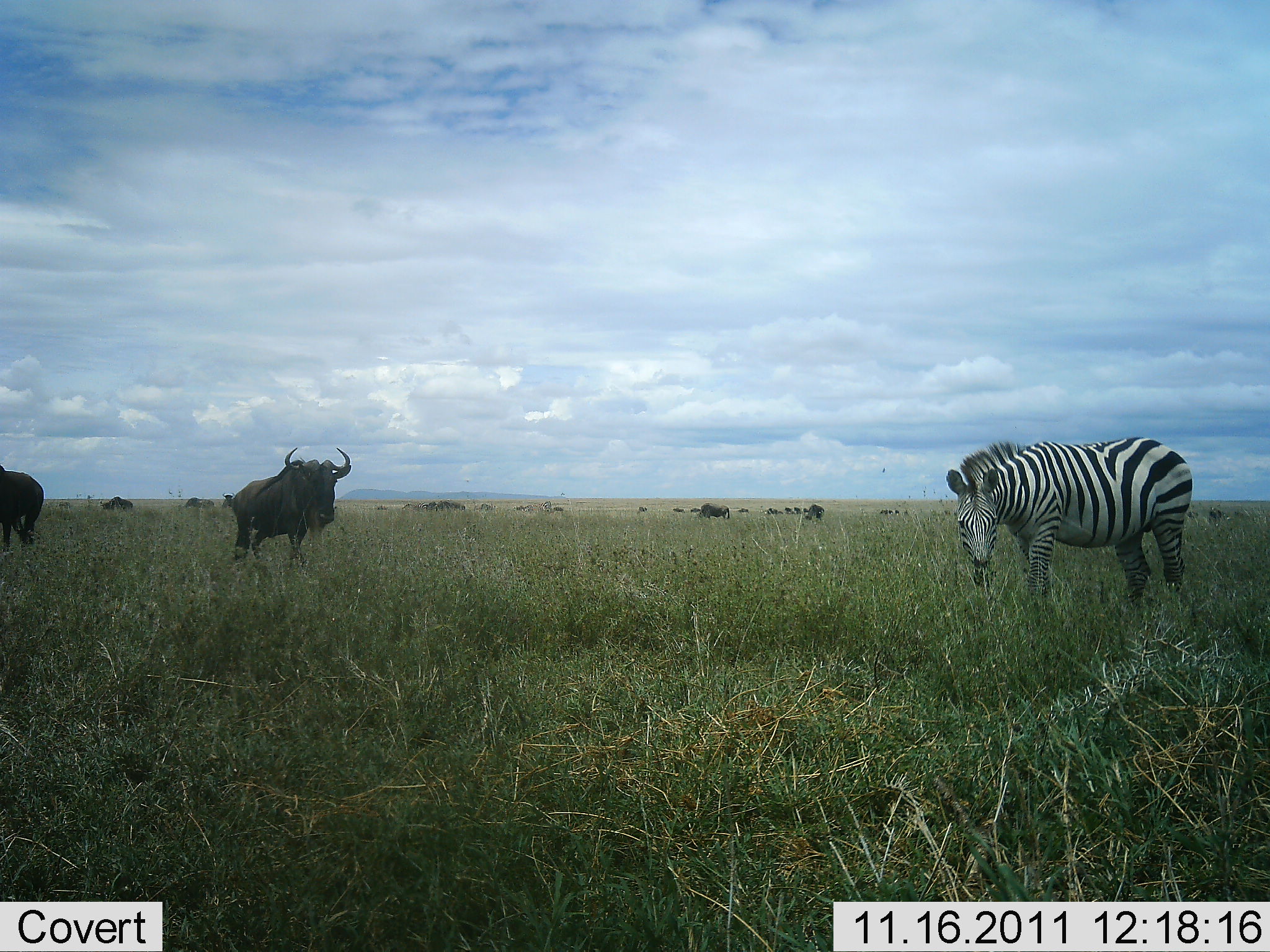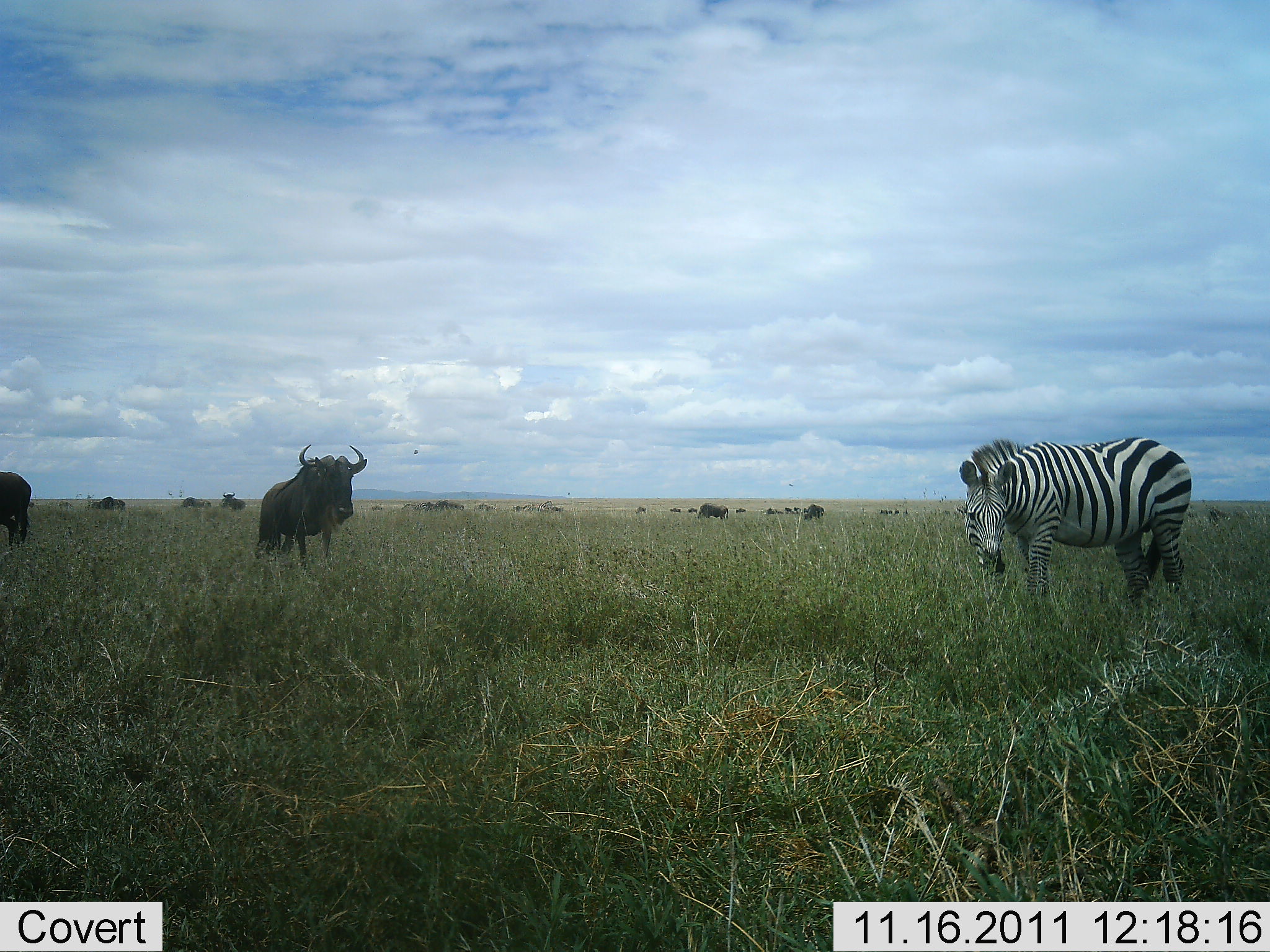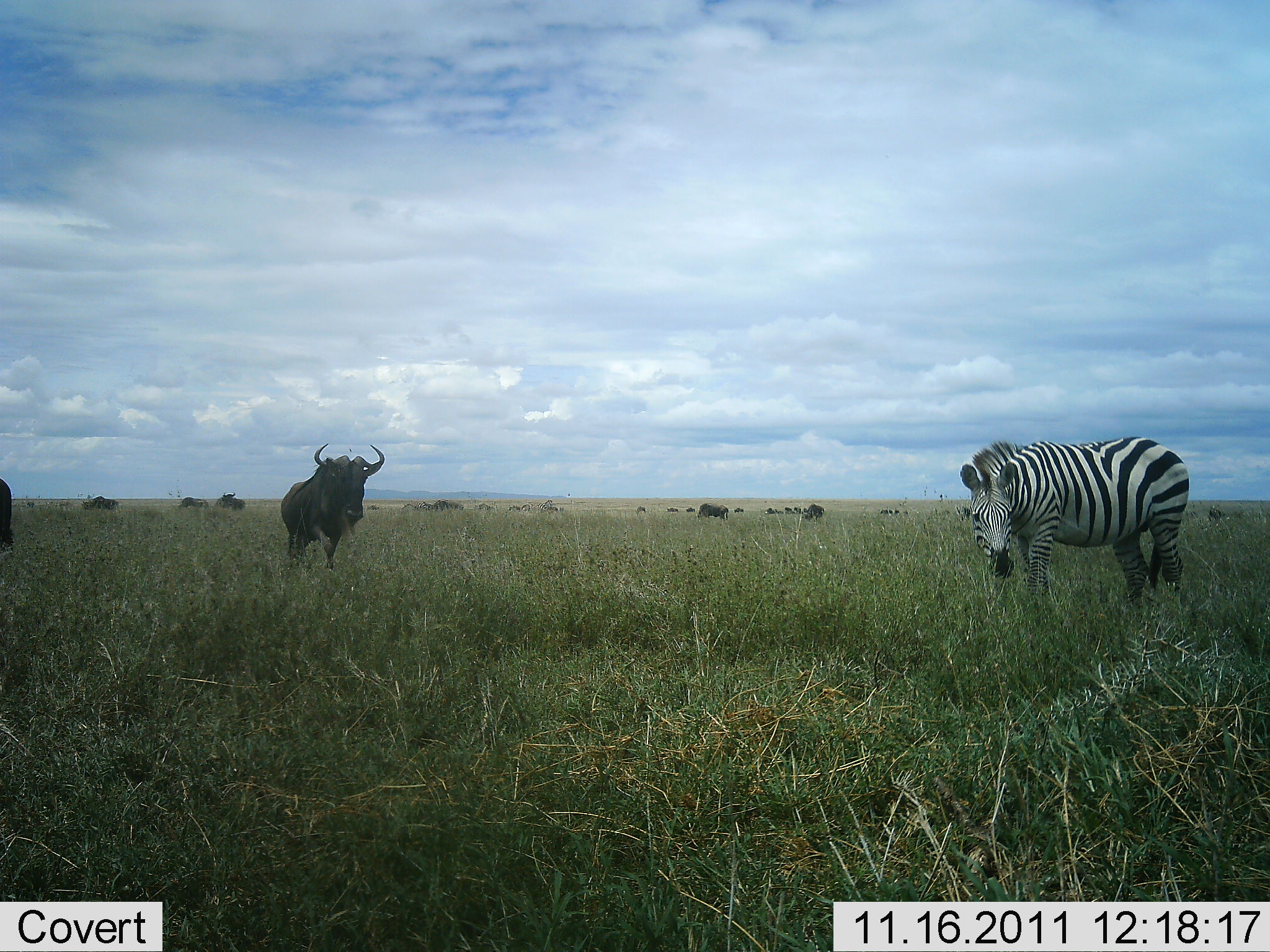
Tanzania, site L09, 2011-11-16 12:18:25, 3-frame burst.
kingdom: Animalia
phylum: Chordata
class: Mammalia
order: Artiodactyla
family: Bovidae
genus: Connochaetes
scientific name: Connochaetes taurinus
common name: blue wildebeest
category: wildebeest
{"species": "wildebeest (blue wildebeest) (Connochaetes taurinus)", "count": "11-50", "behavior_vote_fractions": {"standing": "67%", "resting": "7%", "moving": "67%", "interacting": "7%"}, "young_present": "0%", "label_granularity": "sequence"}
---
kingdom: Animalia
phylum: Chordata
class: Mammalia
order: Perissodactyla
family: Equidae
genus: Equus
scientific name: Equus quagga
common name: plains zebra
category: zebra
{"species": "zebra (plains zebra) (Equus quagga)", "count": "1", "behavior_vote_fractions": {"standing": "41%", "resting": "0%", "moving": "6%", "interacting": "0%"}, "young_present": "0%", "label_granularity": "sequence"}